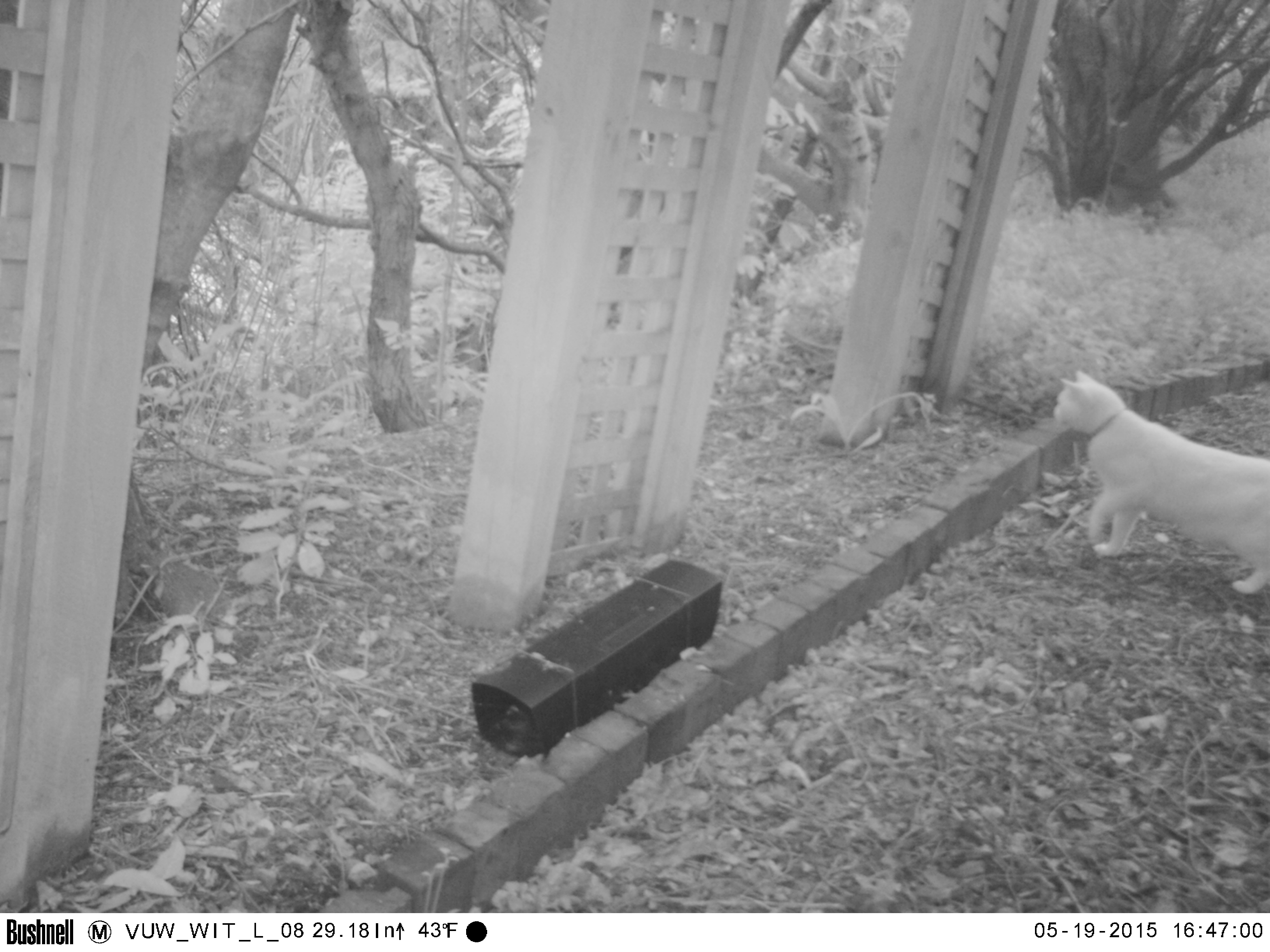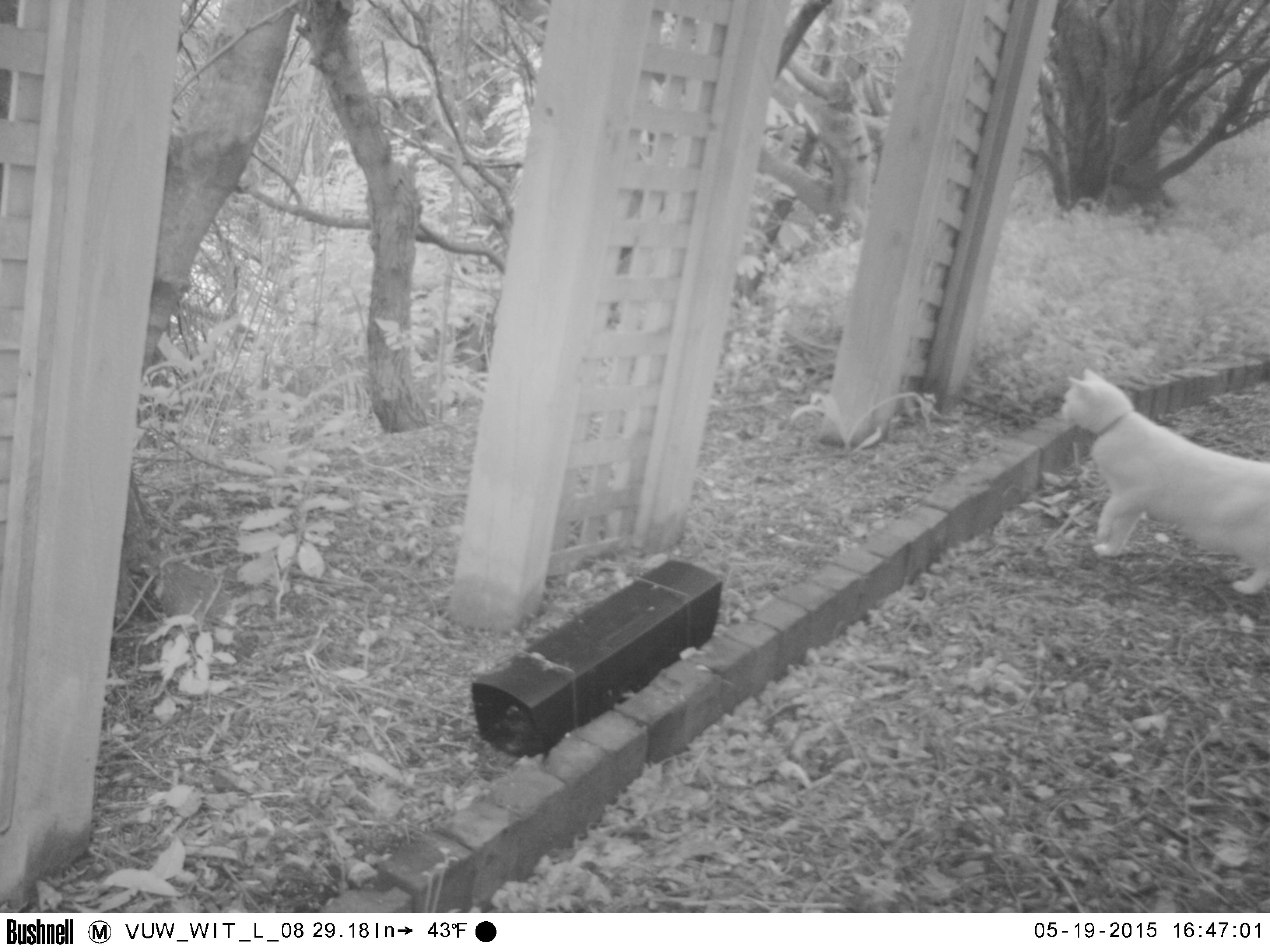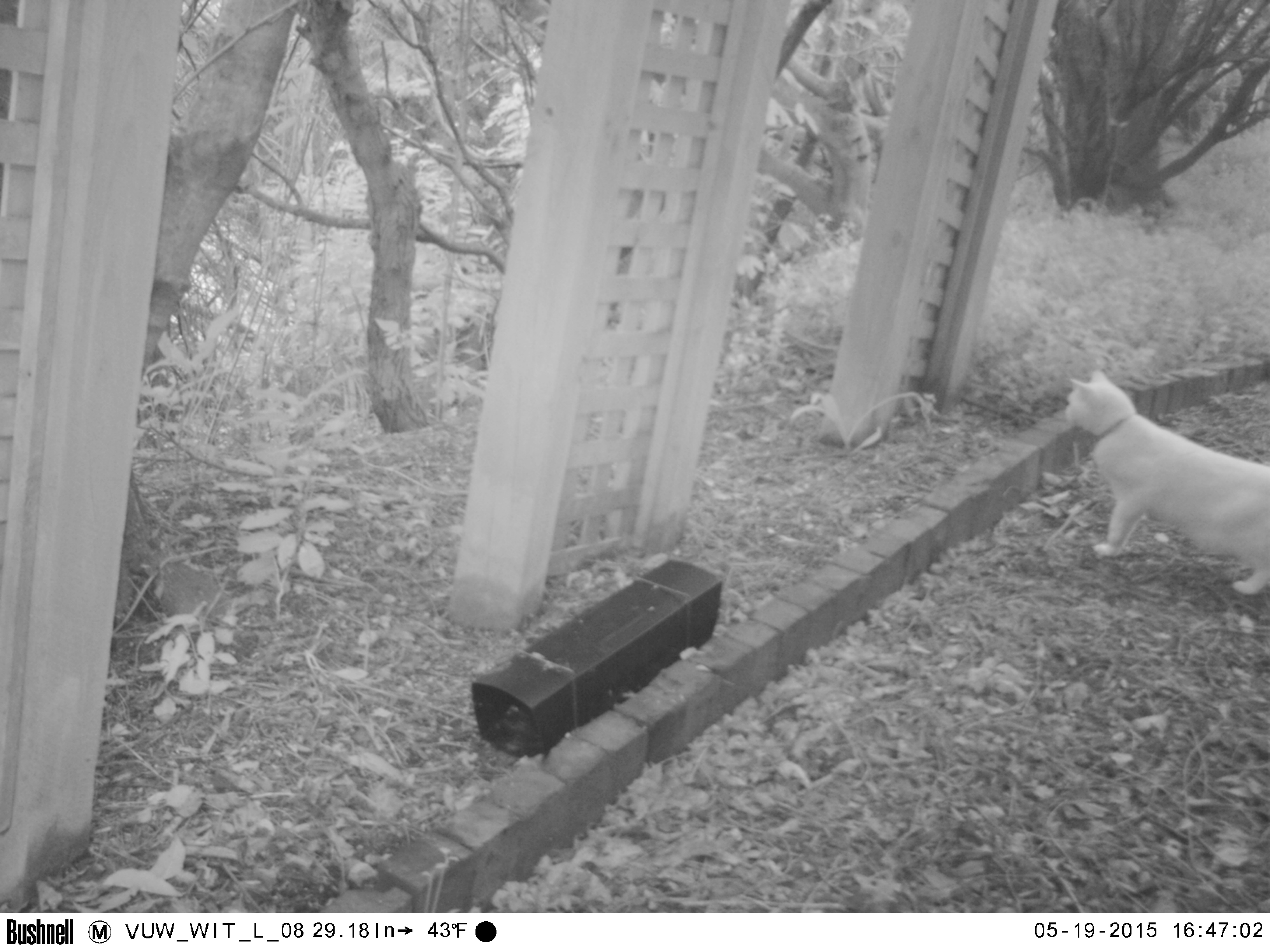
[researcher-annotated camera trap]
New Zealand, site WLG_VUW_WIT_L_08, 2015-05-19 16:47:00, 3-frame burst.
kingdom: Animalia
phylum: Chordata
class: Mammalia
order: Carnivora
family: Felidae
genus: Felis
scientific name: Felis catus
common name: domestic cat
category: cat